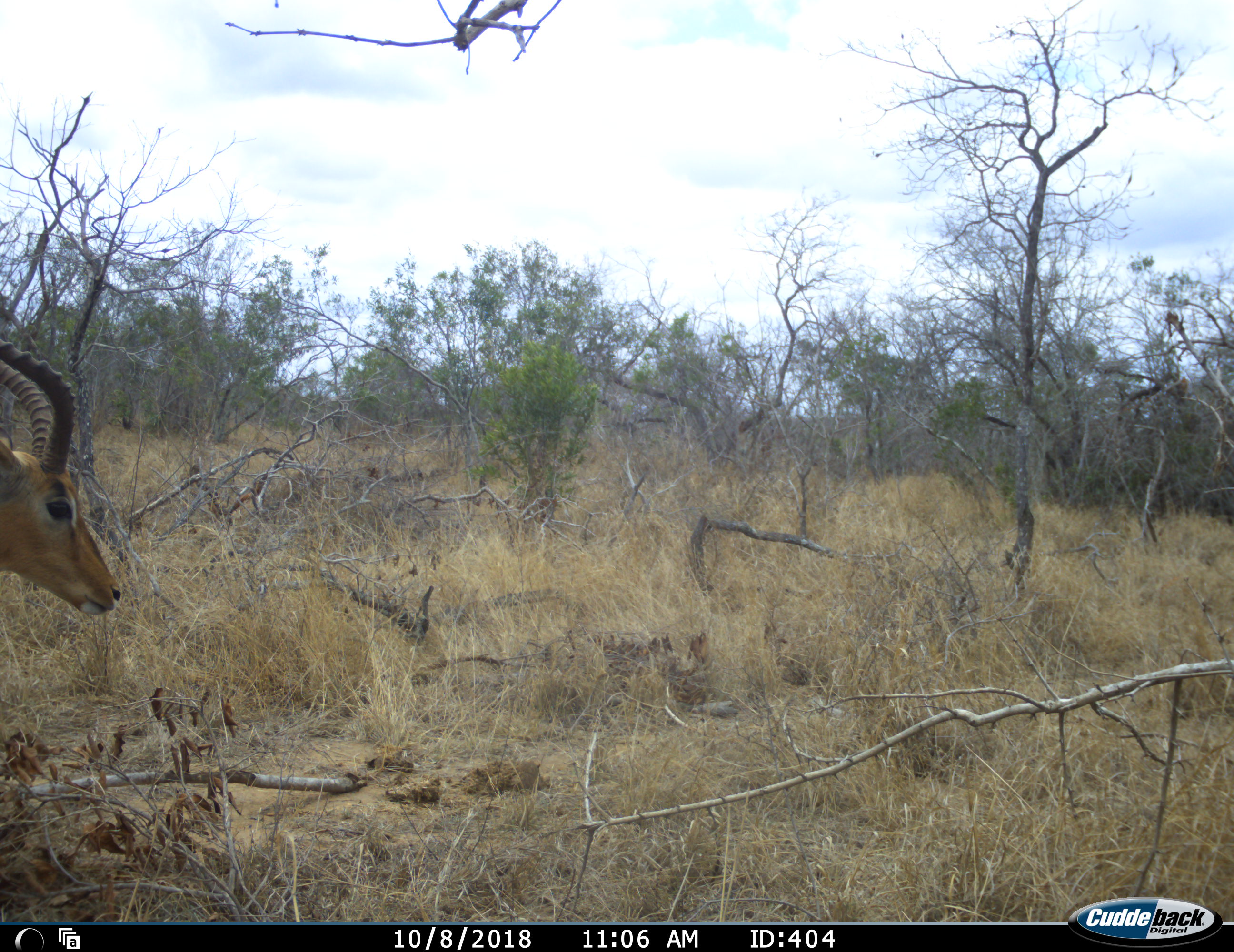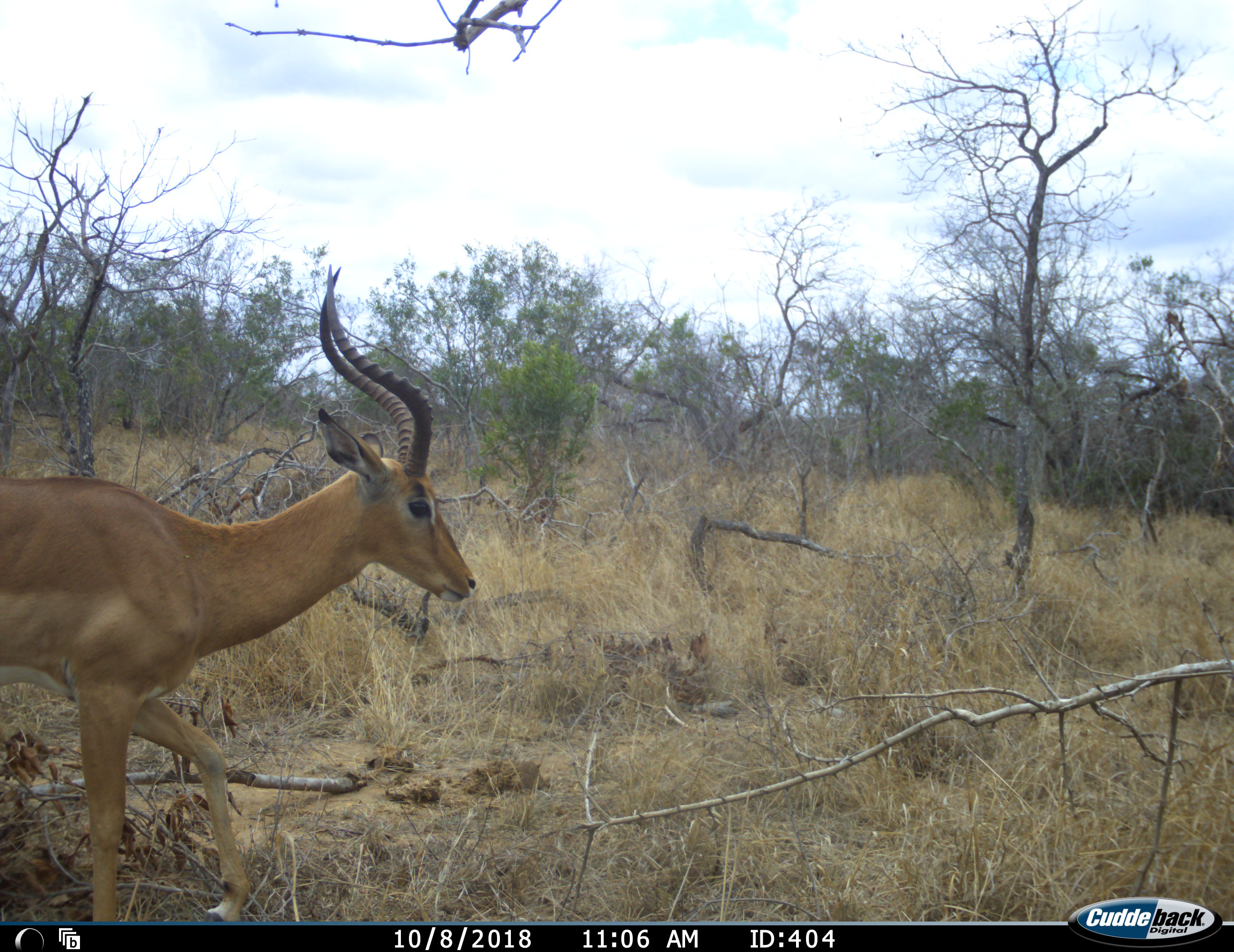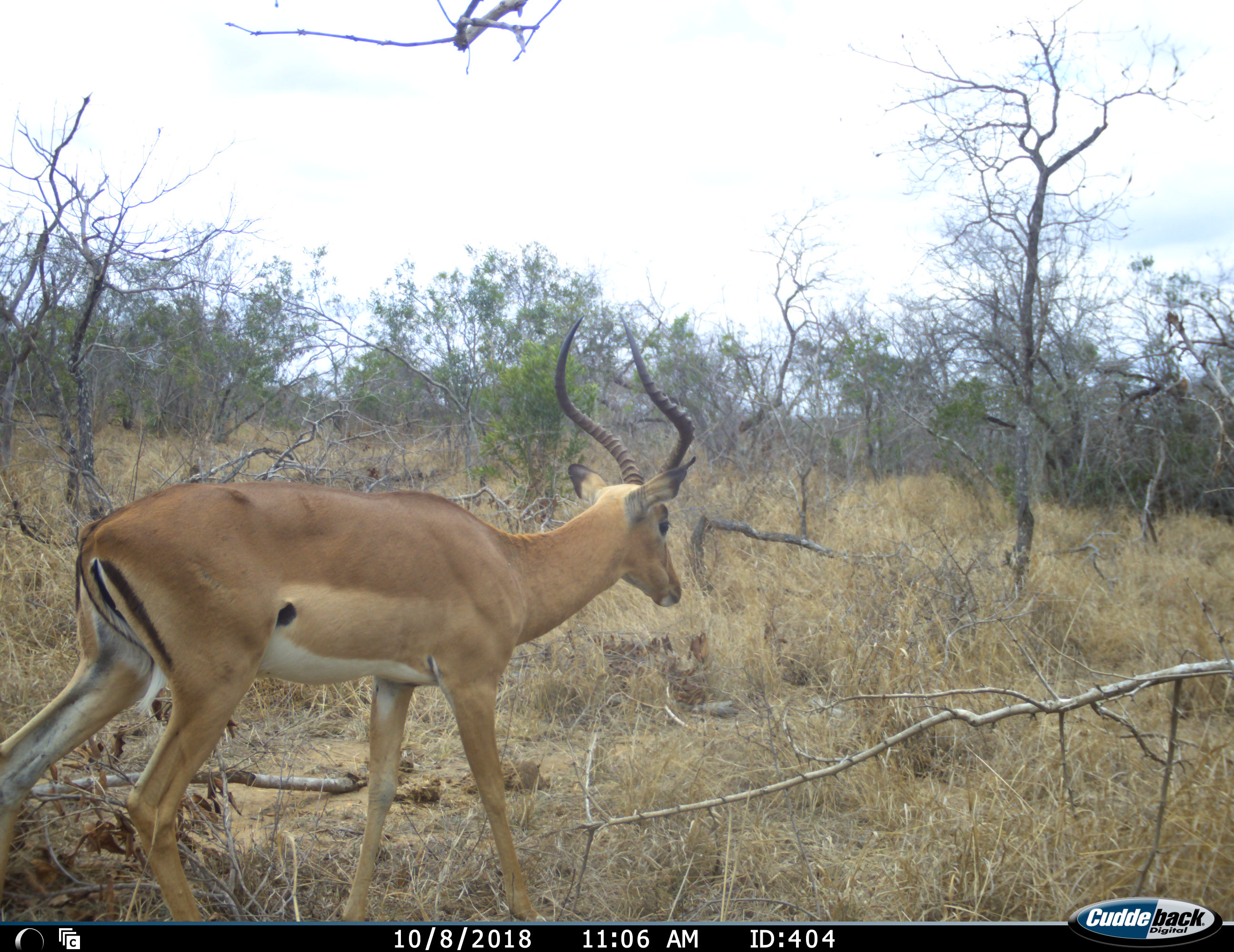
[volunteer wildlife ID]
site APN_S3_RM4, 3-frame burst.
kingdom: Animalia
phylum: Chordata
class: Mammalia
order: Artiodactyla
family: Bovidae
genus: Aepyceros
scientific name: Aepyceros melampus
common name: impala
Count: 1.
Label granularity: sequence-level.